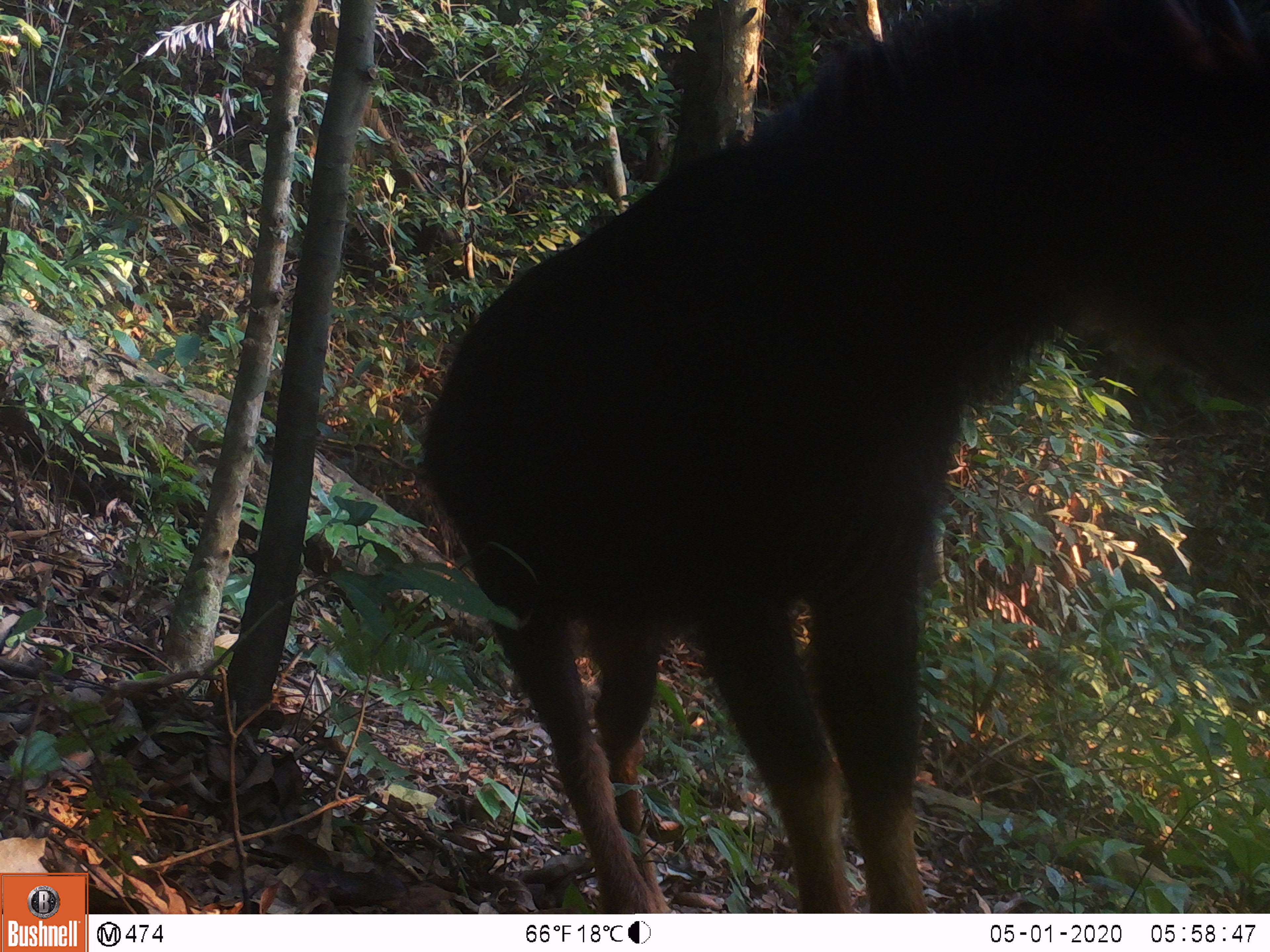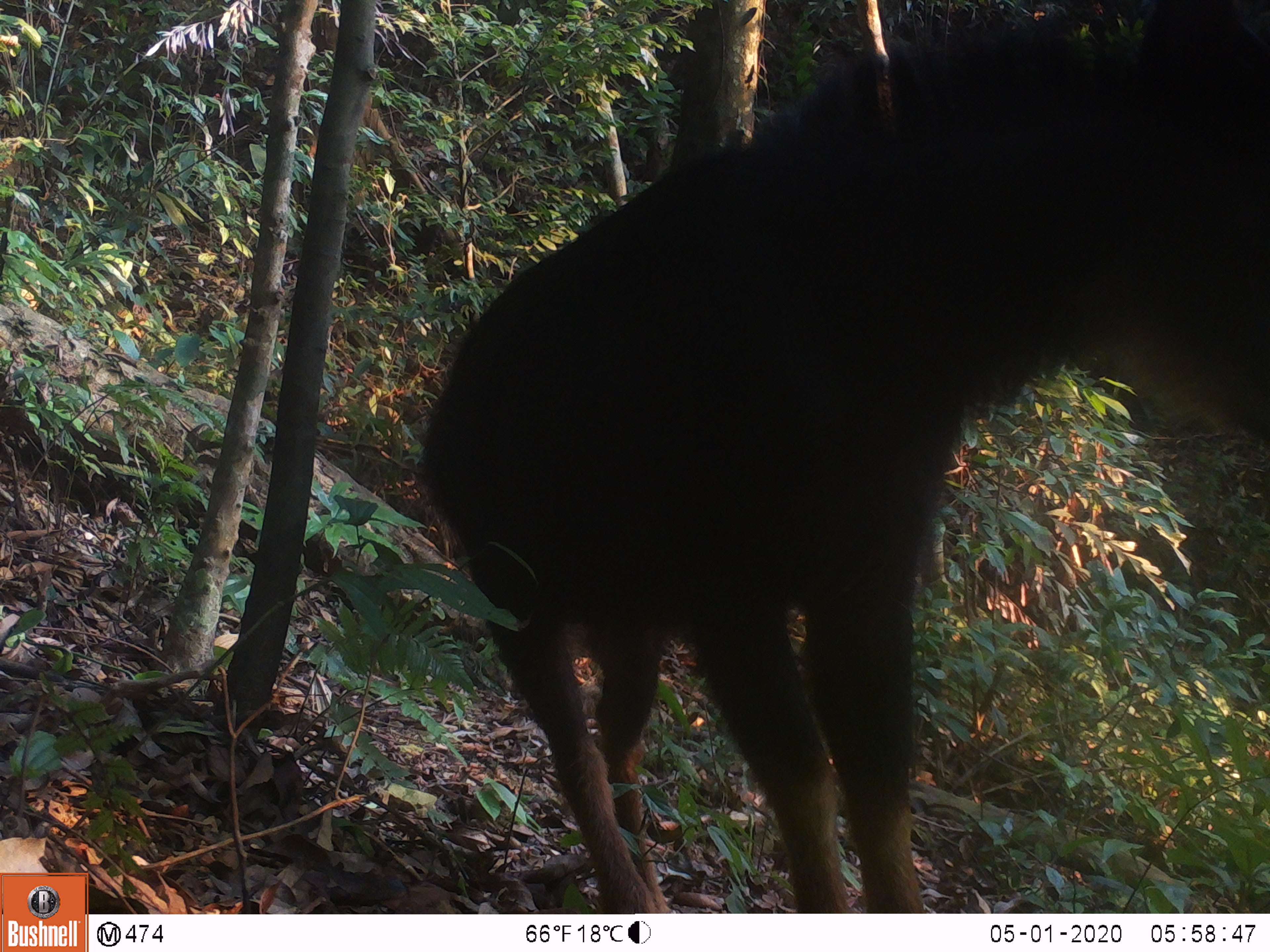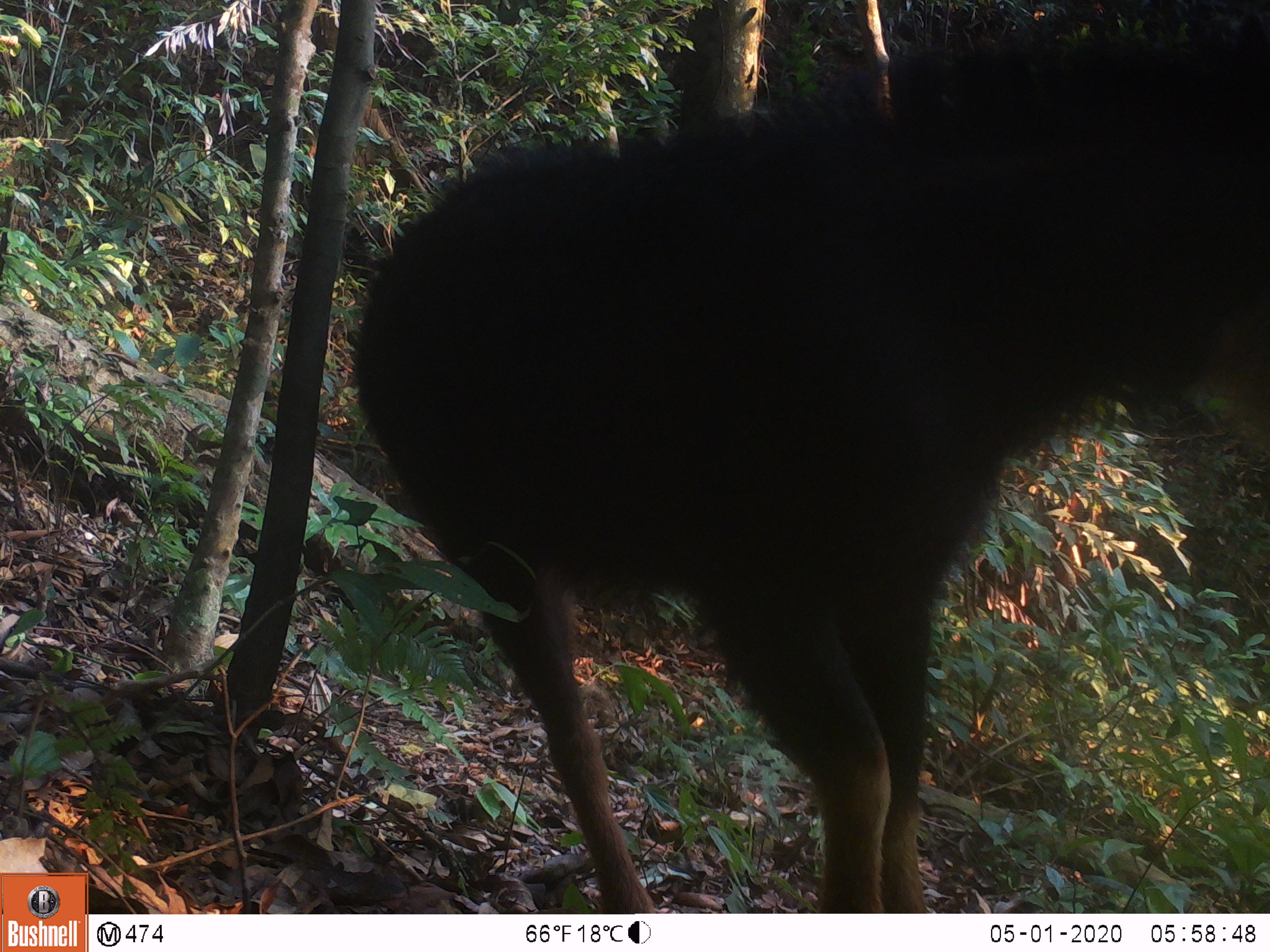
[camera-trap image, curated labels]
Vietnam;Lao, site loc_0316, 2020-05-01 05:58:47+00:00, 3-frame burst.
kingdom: Animalia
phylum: Chordata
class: Mammalia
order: Artiodactyla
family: Bovidae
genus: Capricornis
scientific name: Capricornis sumatraensis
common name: chinese serow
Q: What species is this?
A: Chinese serow (Capricornis sumatraensis).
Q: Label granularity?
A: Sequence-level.